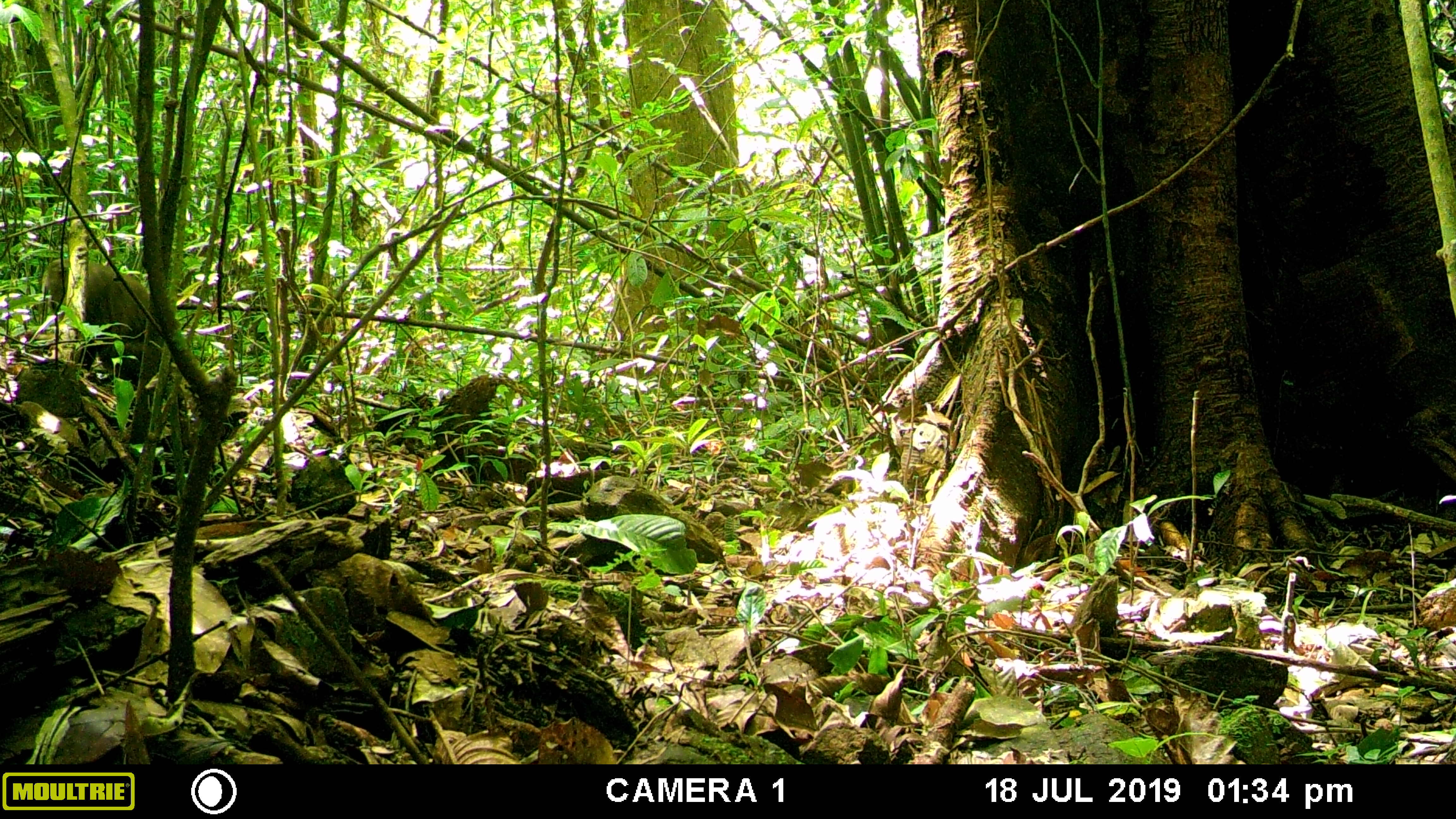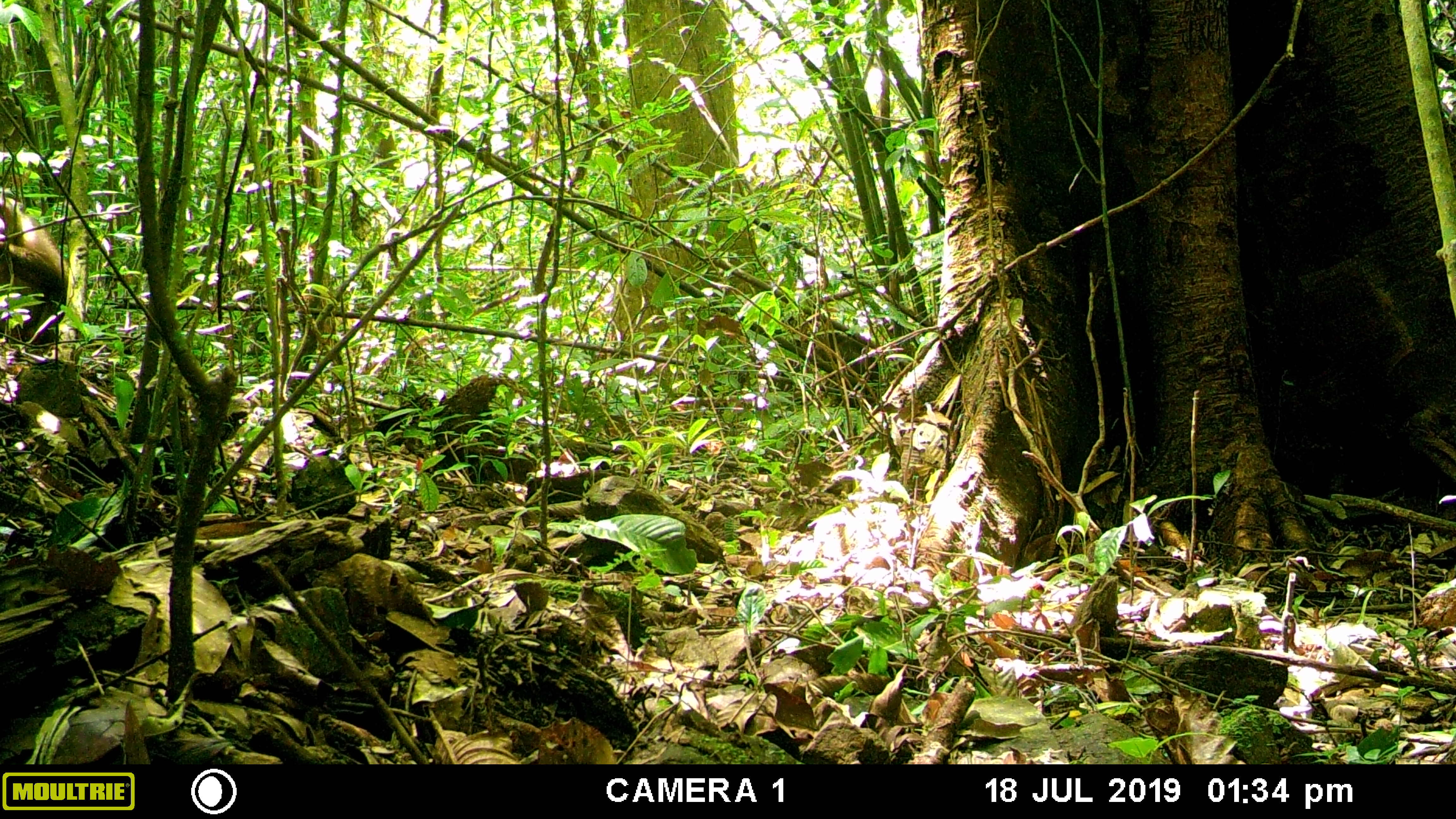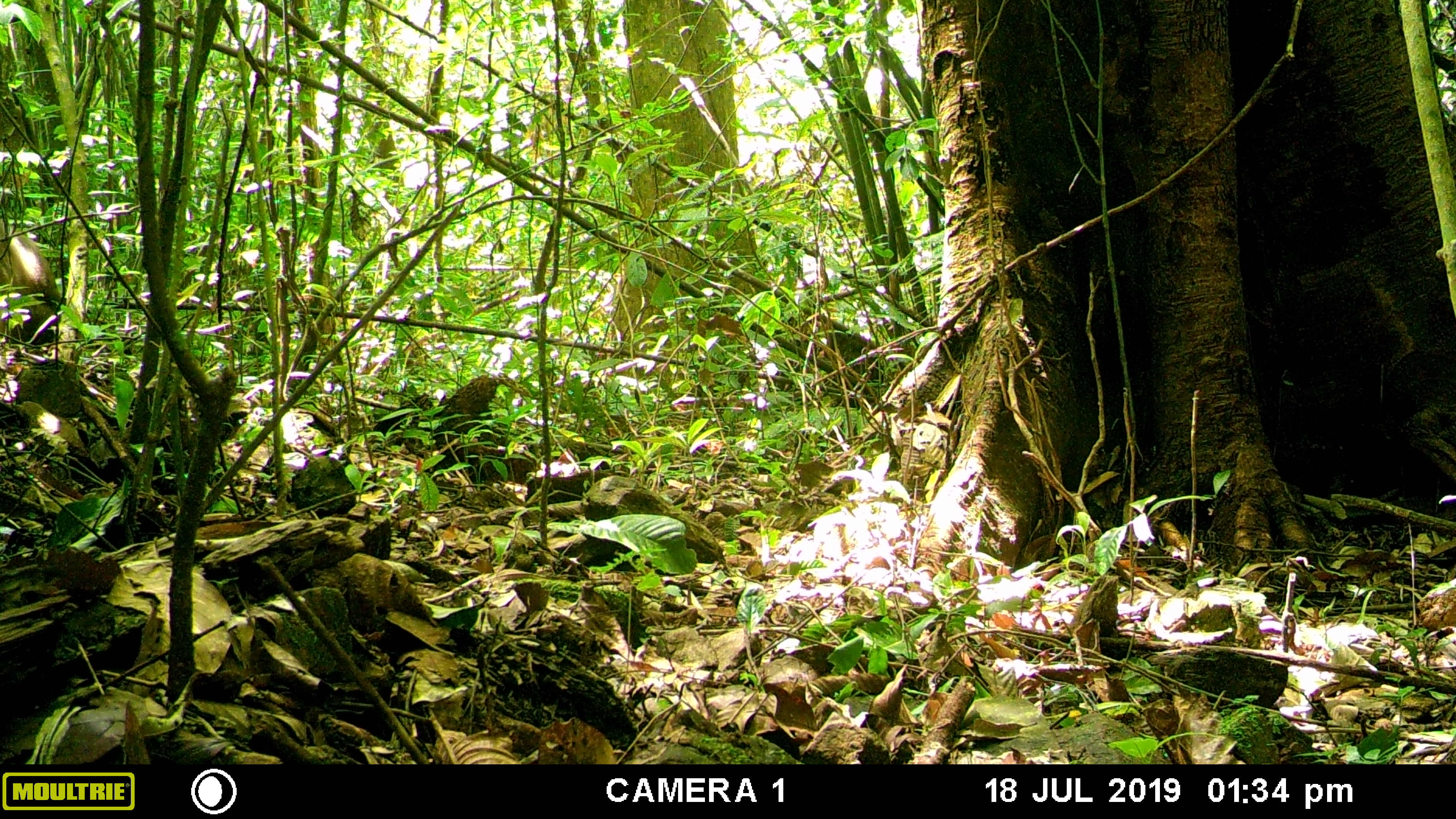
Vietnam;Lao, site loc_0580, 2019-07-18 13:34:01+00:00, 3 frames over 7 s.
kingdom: Animalia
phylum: Chordata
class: Mammalia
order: Primates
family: Cercopithecidae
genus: Macaca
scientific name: Macaca arctoides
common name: stump-tailed macaque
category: stump tailed macaque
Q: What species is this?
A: Stump tailed macaque (stump-tailed macaque) (Macaca arctoides).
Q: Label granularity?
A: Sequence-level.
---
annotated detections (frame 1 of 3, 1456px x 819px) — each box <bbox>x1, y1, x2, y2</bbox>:
stump tailed macaque: <bbox>38, 256, 181, 385</bbox>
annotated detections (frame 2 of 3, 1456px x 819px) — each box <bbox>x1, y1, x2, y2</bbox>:
stump tailed macaque: <bbox>0, 194, 70, 344</bbox>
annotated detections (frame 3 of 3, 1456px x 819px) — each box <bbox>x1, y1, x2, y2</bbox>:
stump tailed macaque: <bbox>0, 216, 62, 344</bbox>